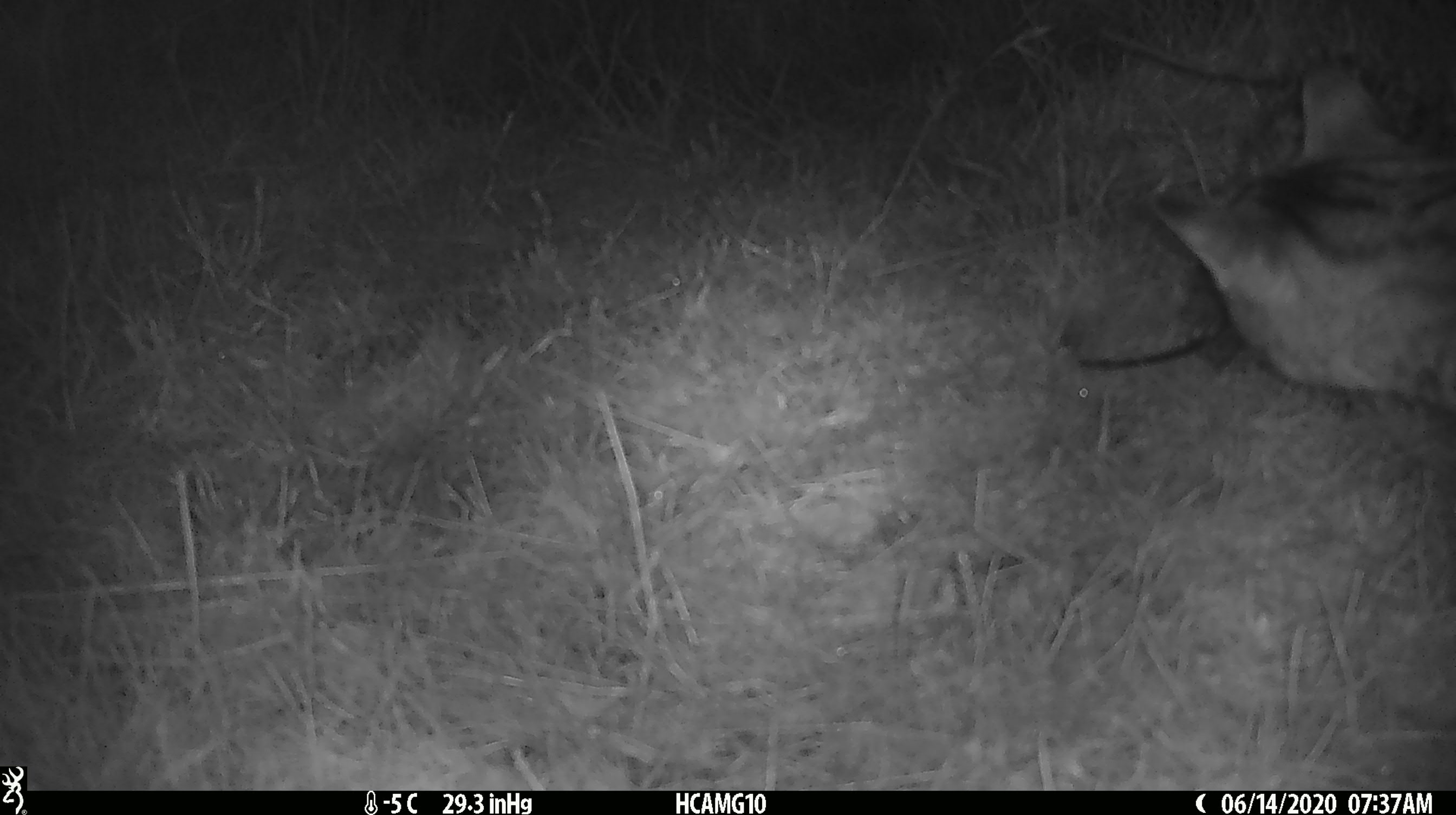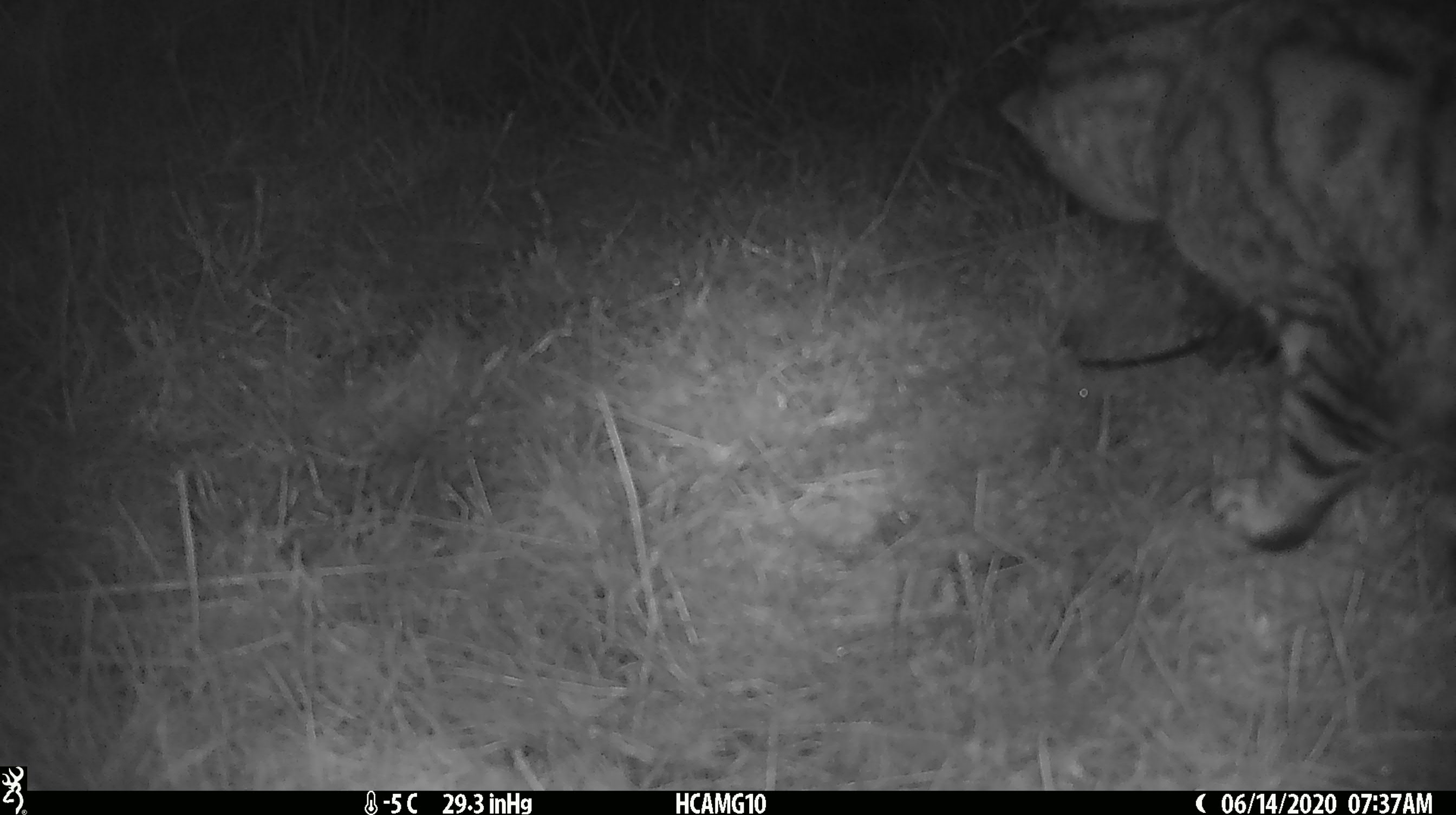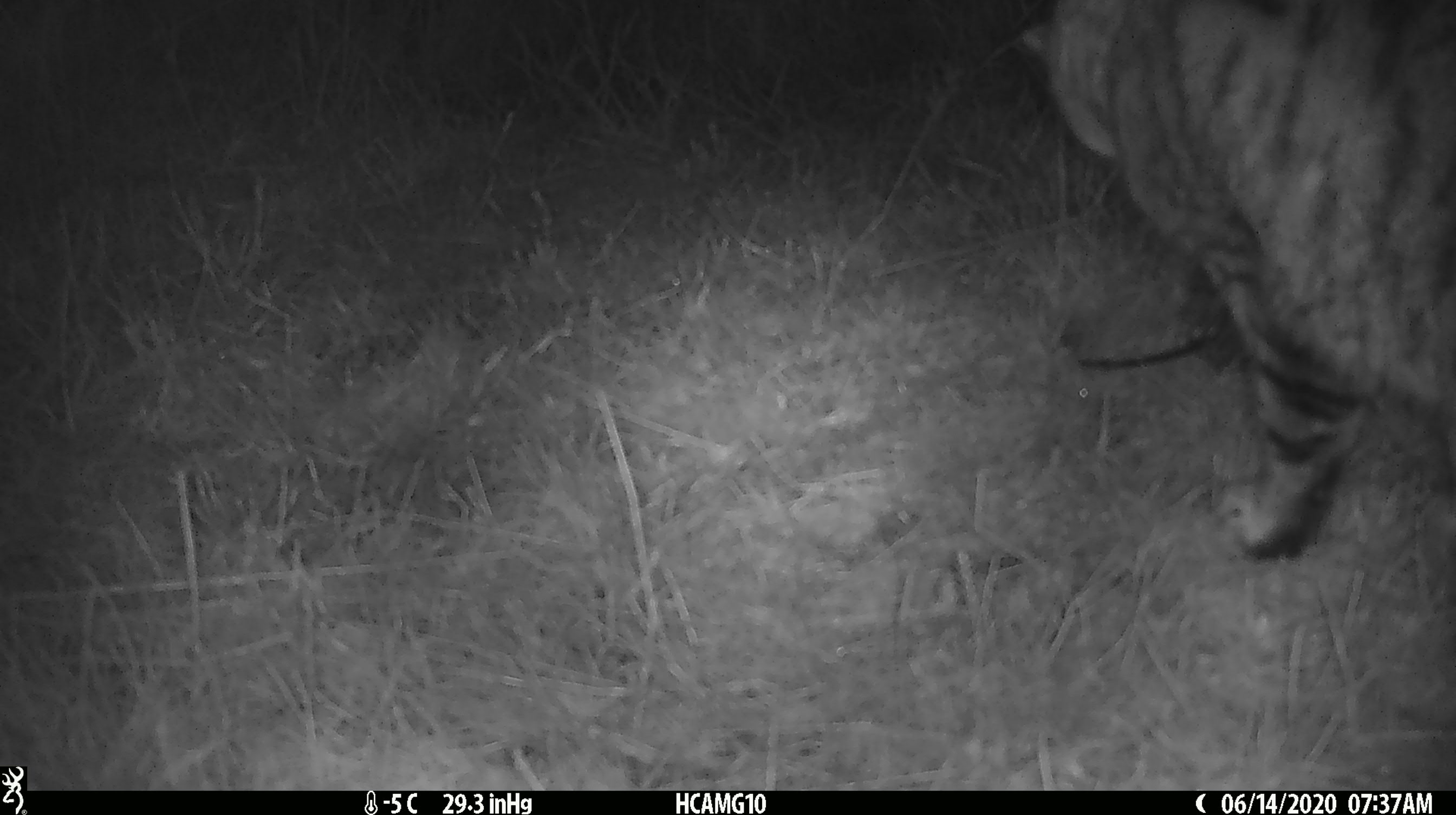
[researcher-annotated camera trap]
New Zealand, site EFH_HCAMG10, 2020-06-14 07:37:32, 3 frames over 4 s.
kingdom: Animalia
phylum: Chordata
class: Mammalia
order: Carnivora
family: Felidae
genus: Felis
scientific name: Felis catus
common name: domestic cat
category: cat